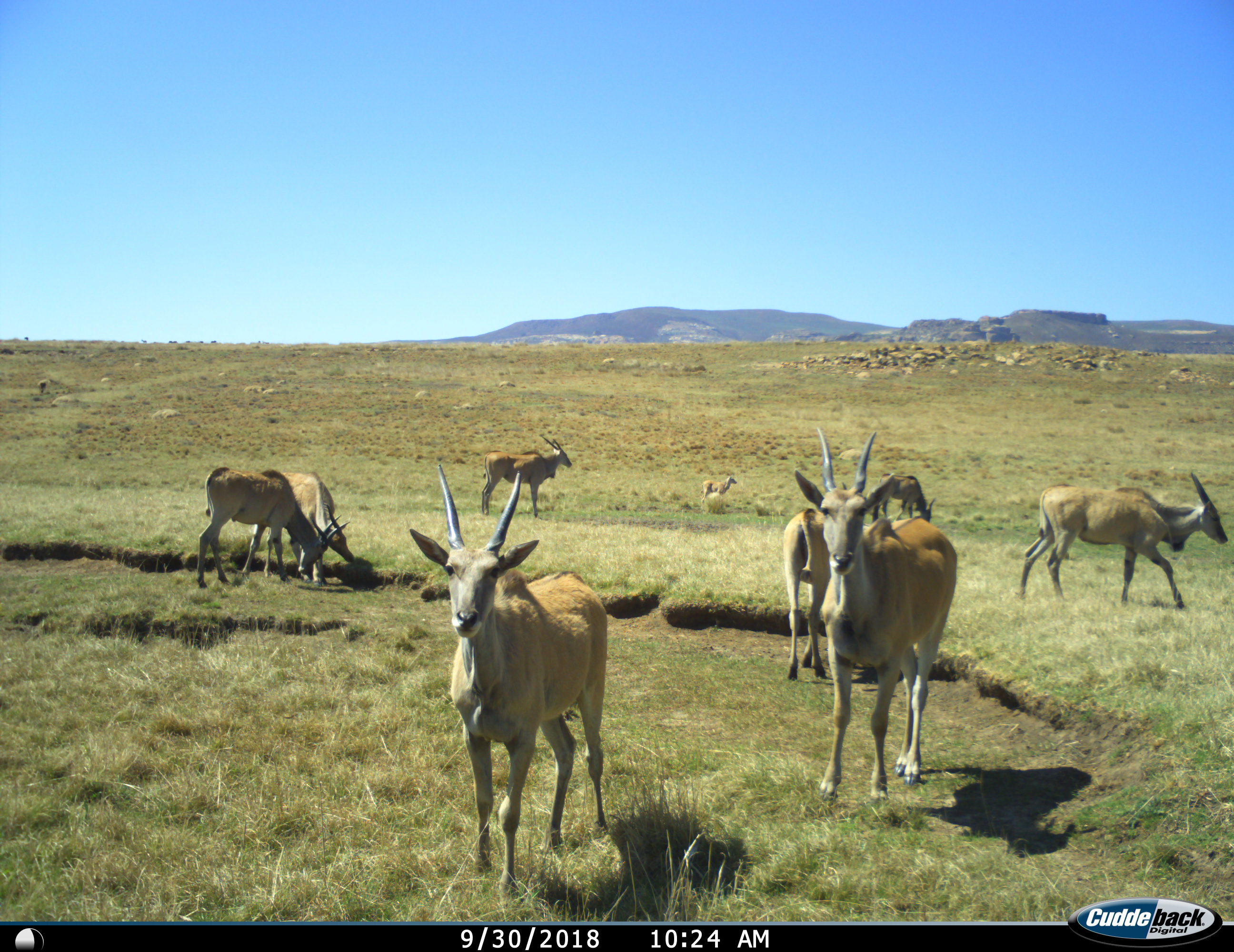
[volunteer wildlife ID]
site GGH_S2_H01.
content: unidentified animal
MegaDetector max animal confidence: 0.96